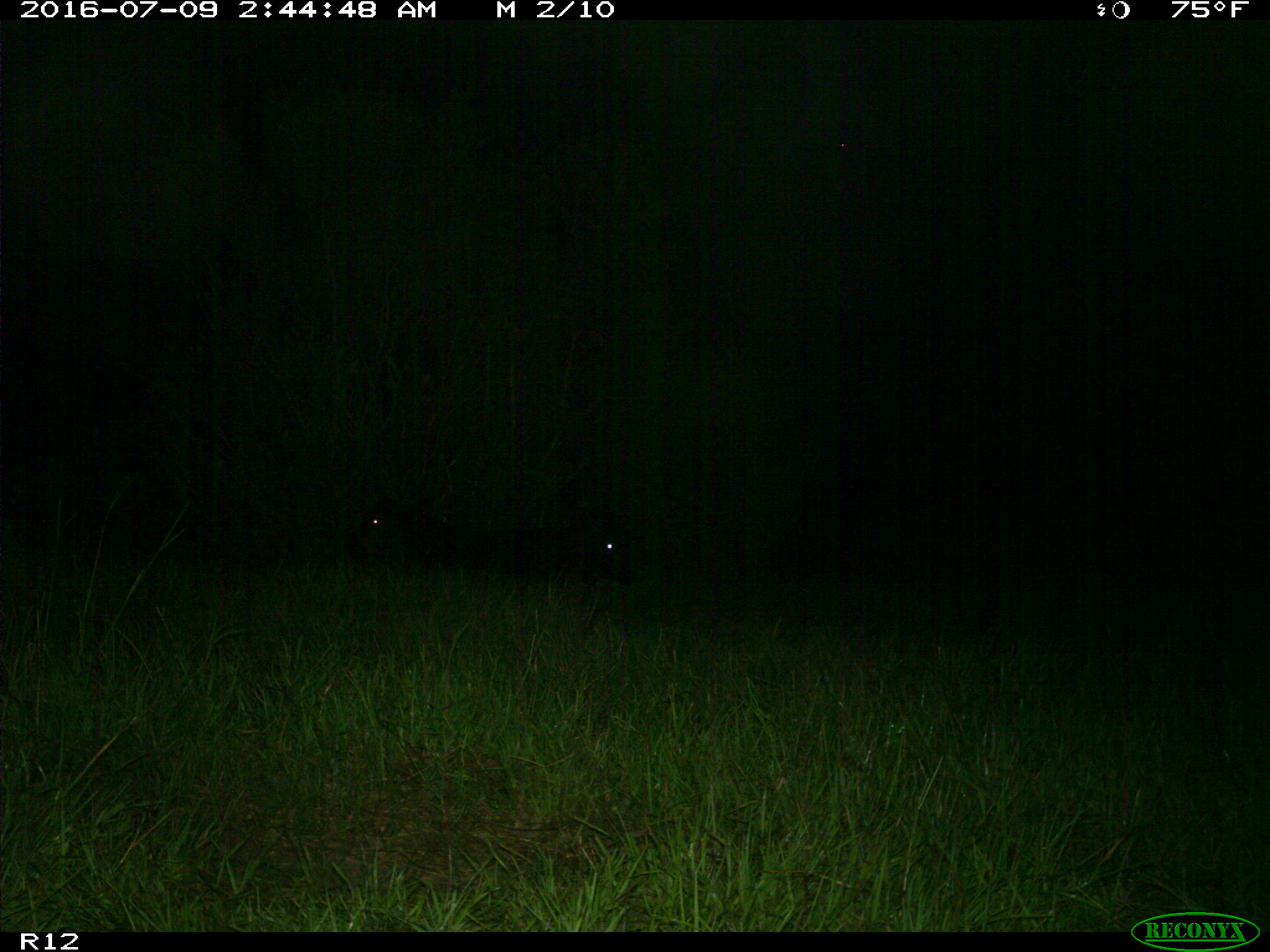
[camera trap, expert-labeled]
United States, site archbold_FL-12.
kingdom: Animalia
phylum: Chordata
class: Mammalia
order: Artiodactyla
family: Bovidae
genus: Bos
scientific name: Bos taurus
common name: domestic cow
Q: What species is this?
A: Bos taurus (domestic cow).